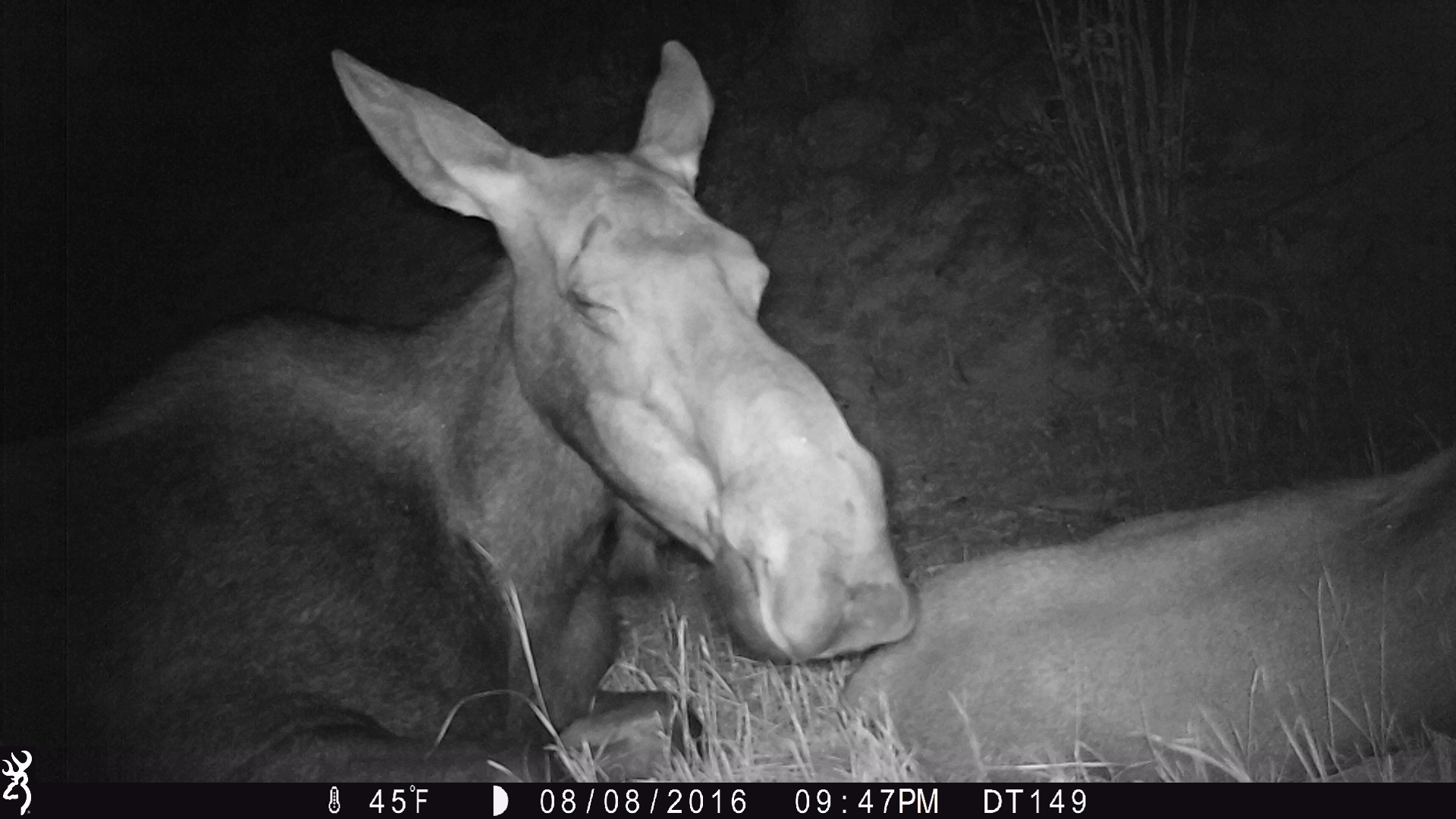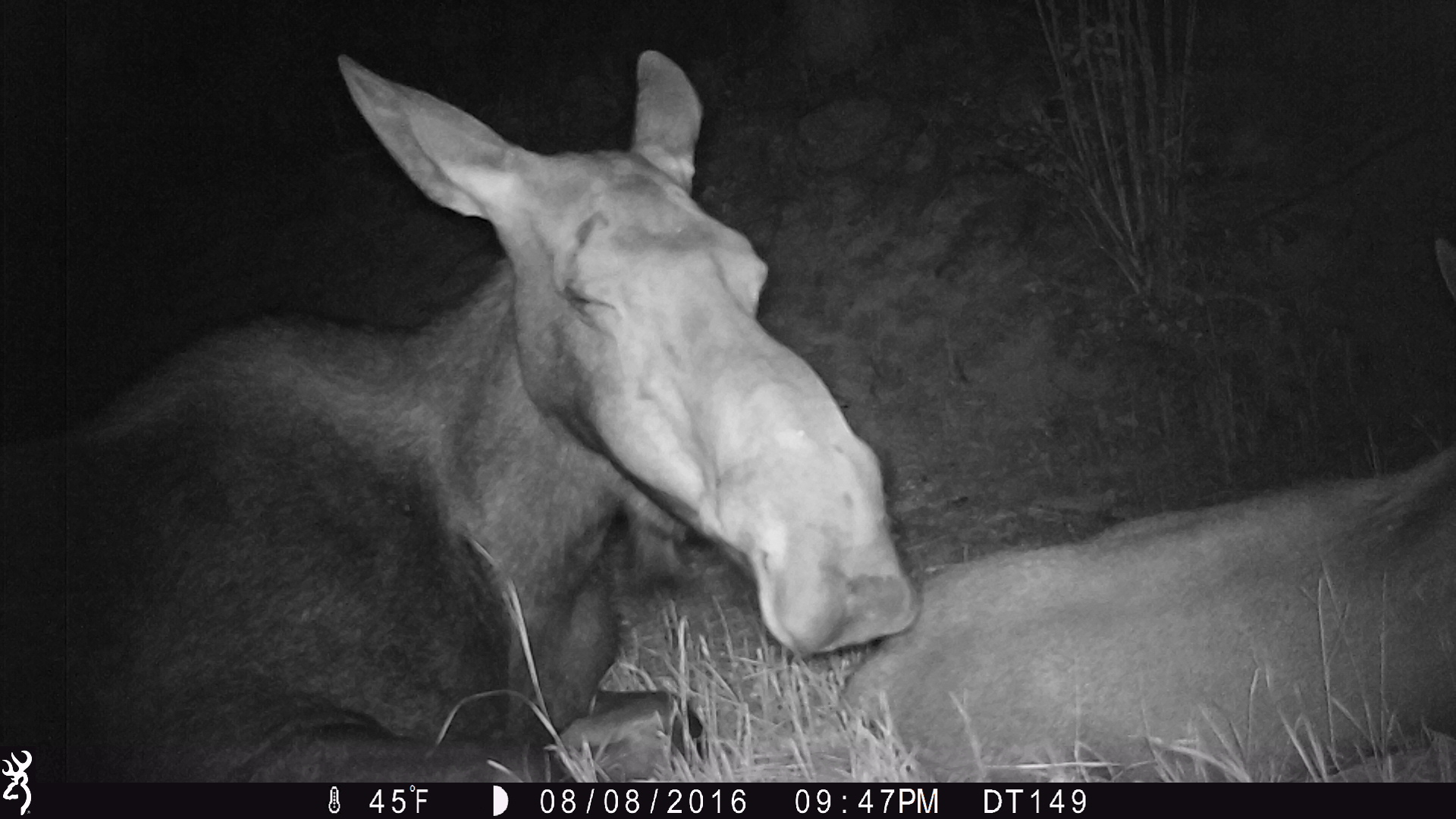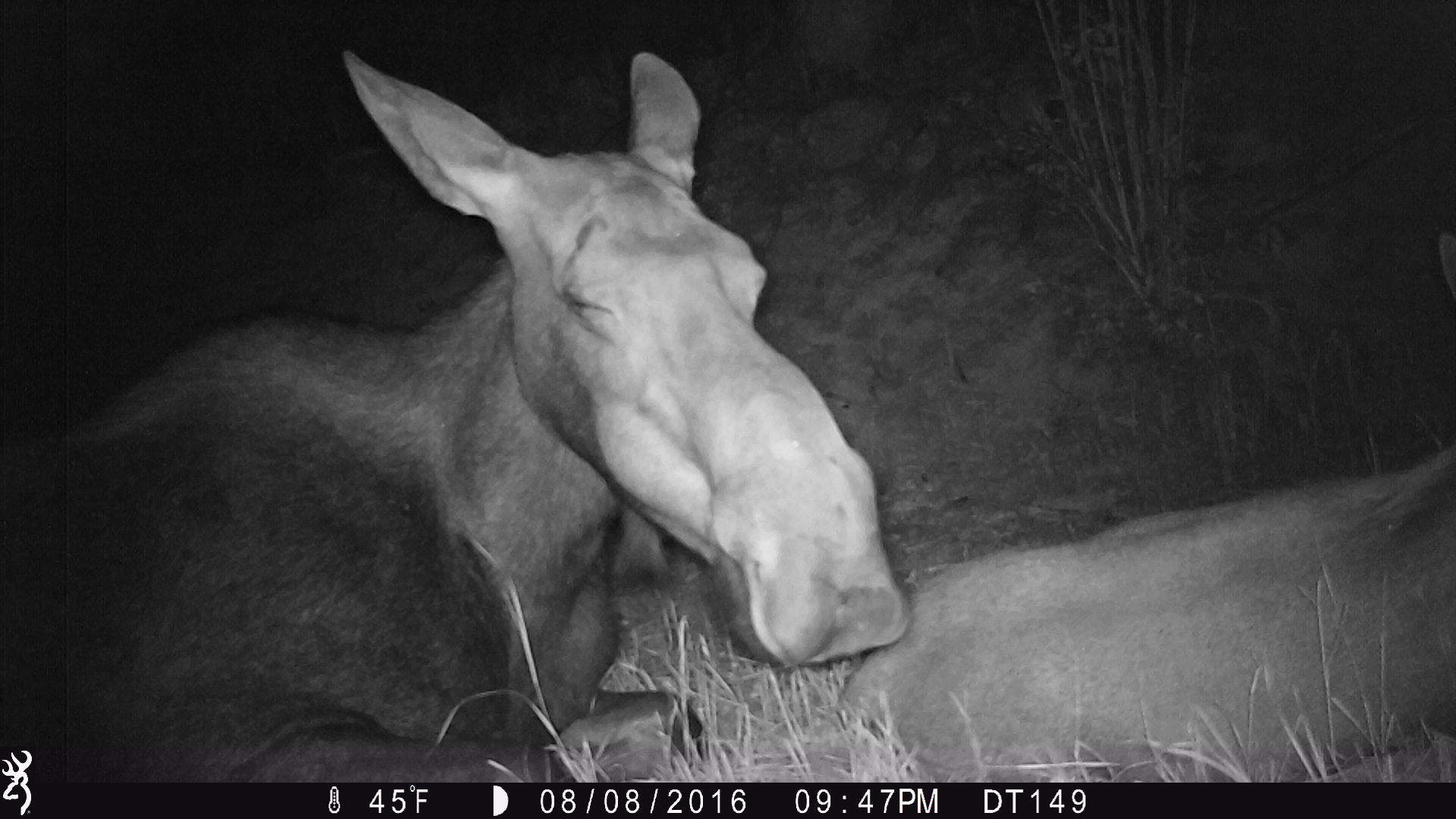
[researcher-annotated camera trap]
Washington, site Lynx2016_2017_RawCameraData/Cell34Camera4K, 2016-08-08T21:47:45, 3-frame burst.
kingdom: Animalia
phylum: Chordata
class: Mammalia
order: Artiodactyla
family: Cervidae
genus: Alces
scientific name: Alces alces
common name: moose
Alces alces (moose). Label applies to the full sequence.